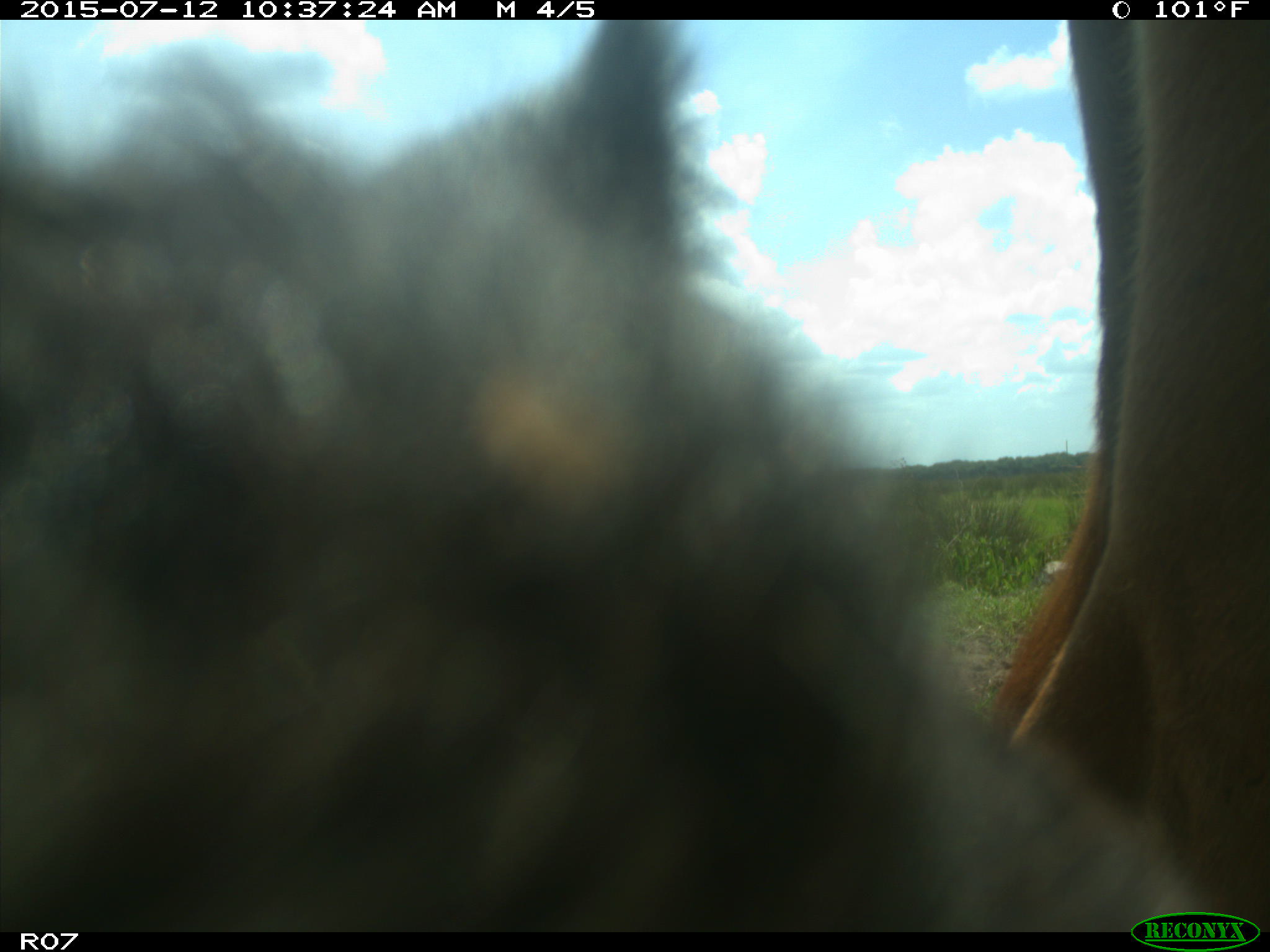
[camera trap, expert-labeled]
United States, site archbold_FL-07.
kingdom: Animalia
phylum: Chordata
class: Mammalia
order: Artiodactyla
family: Bovidae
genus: Bos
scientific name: Bos taurus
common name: domestic cow